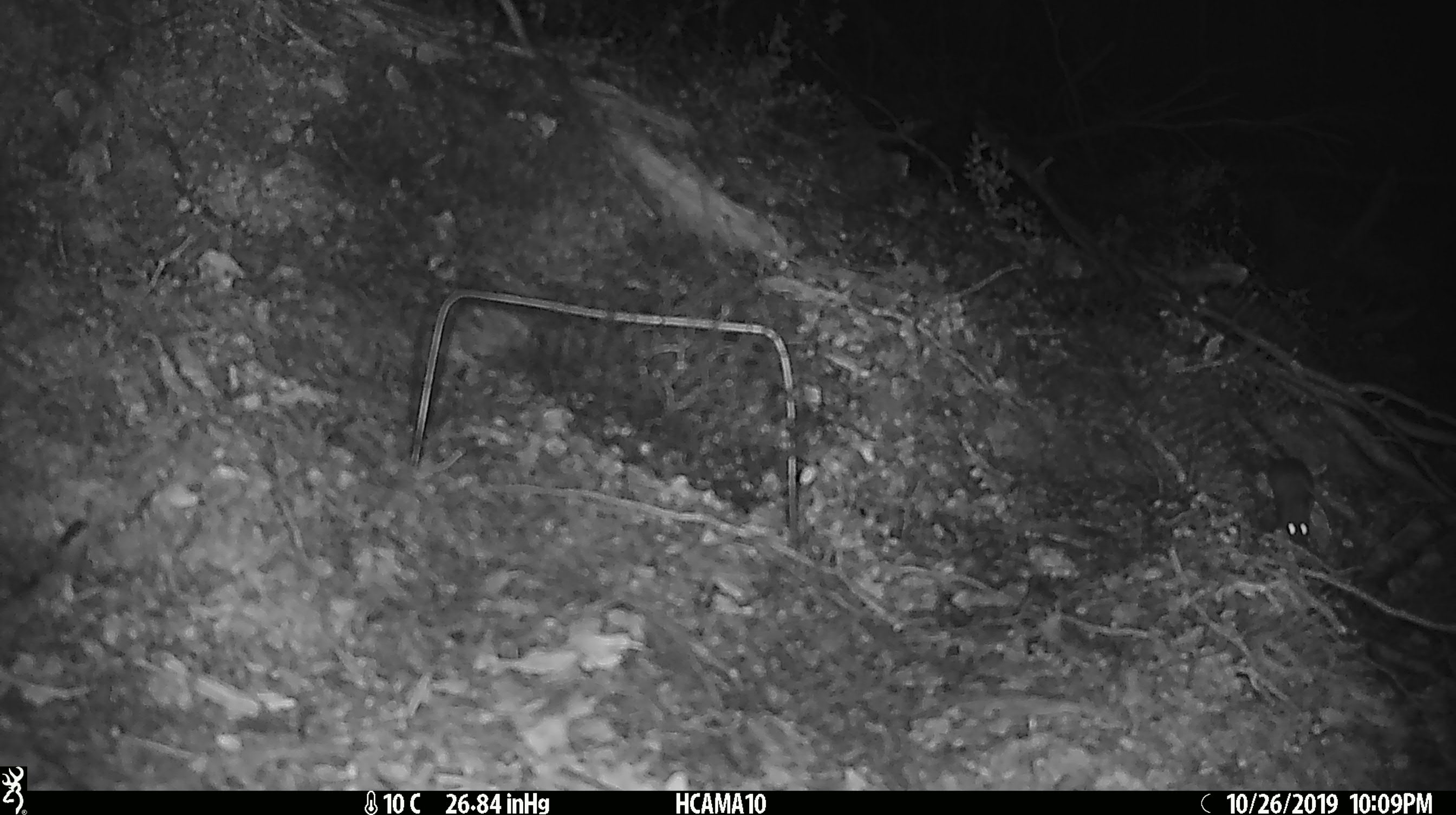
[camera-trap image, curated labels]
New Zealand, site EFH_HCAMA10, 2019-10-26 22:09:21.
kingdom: Animalia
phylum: Chordata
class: Mammalia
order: Rodentia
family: Muridae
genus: Mus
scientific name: Mus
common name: mouse